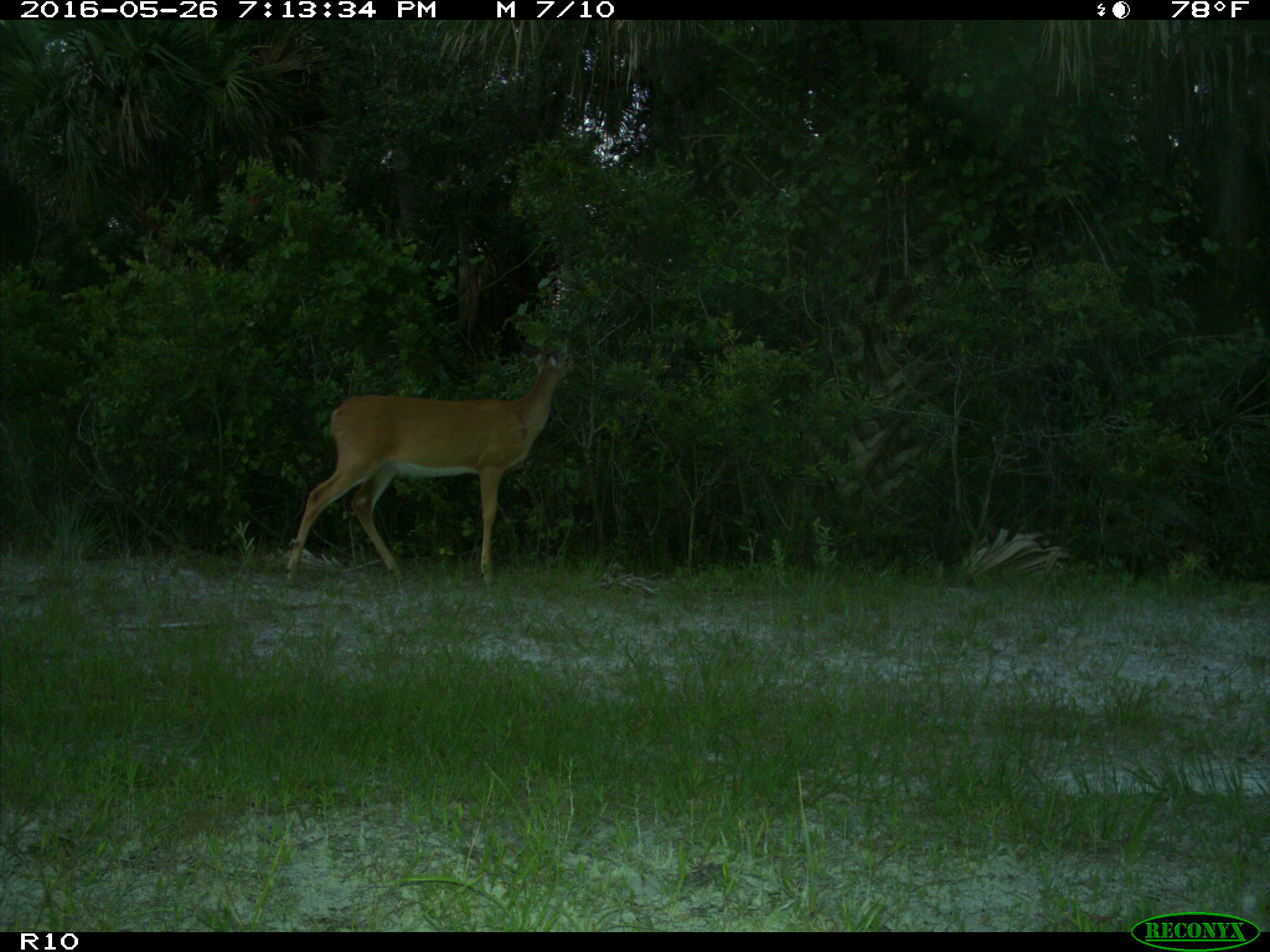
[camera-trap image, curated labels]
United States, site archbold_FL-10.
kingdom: Animalia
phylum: Chordata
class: Mammalia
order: Artiodactyla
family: Cervidae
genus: Odocoileus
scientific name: Odocoileus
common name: deer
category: unidentified deer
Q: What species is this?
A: Unidentified deer (deer) (Odocoileus).